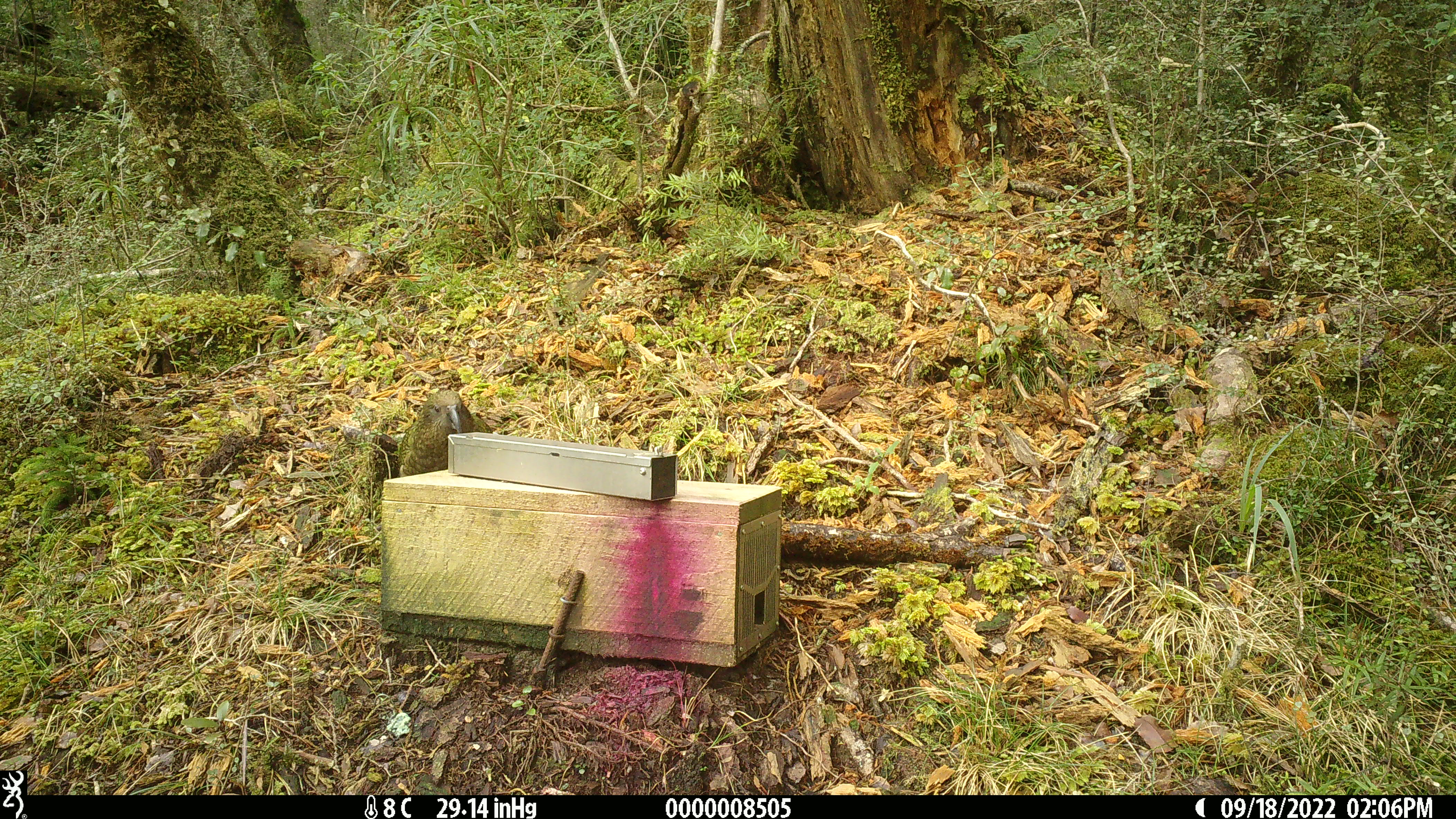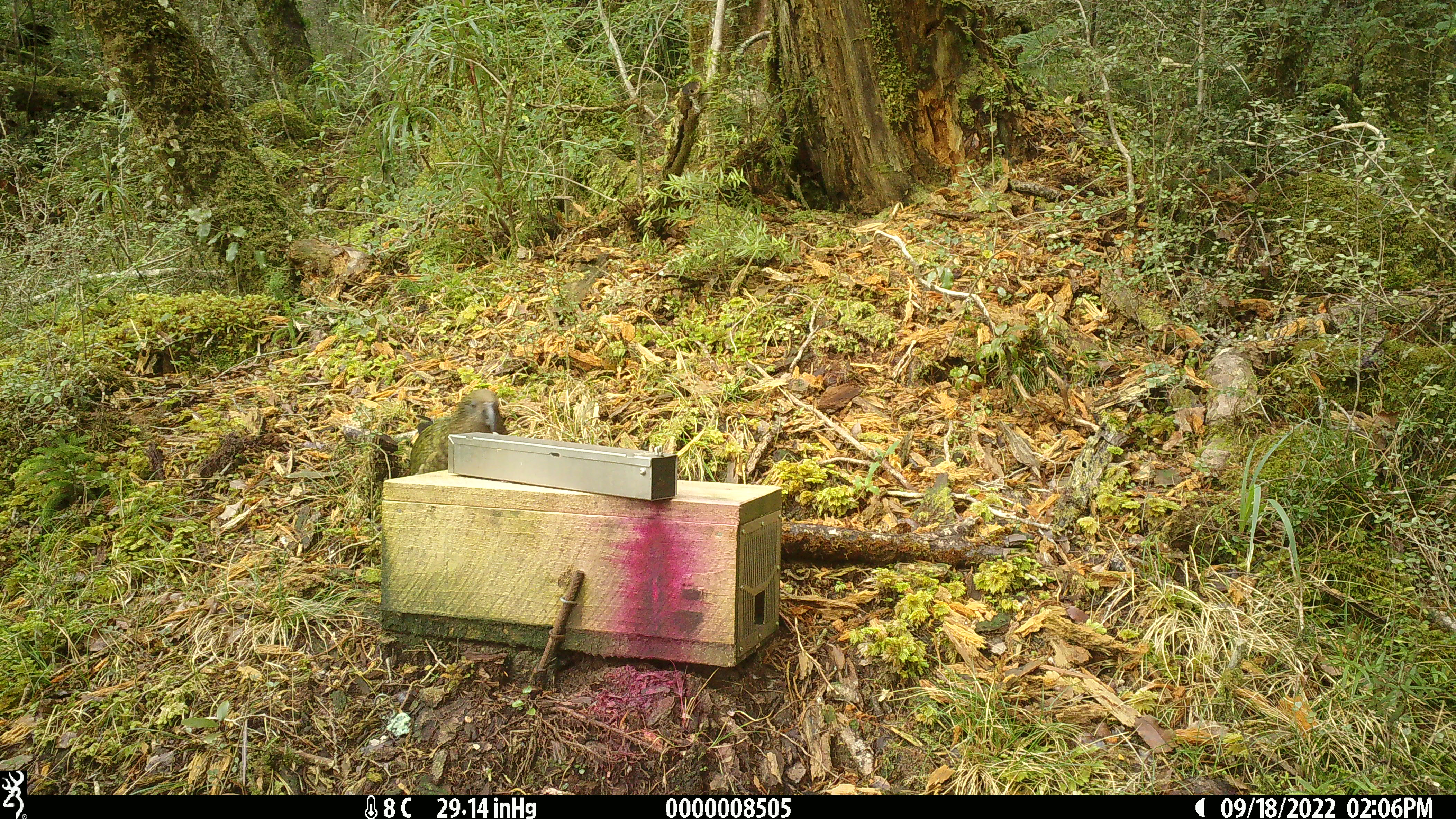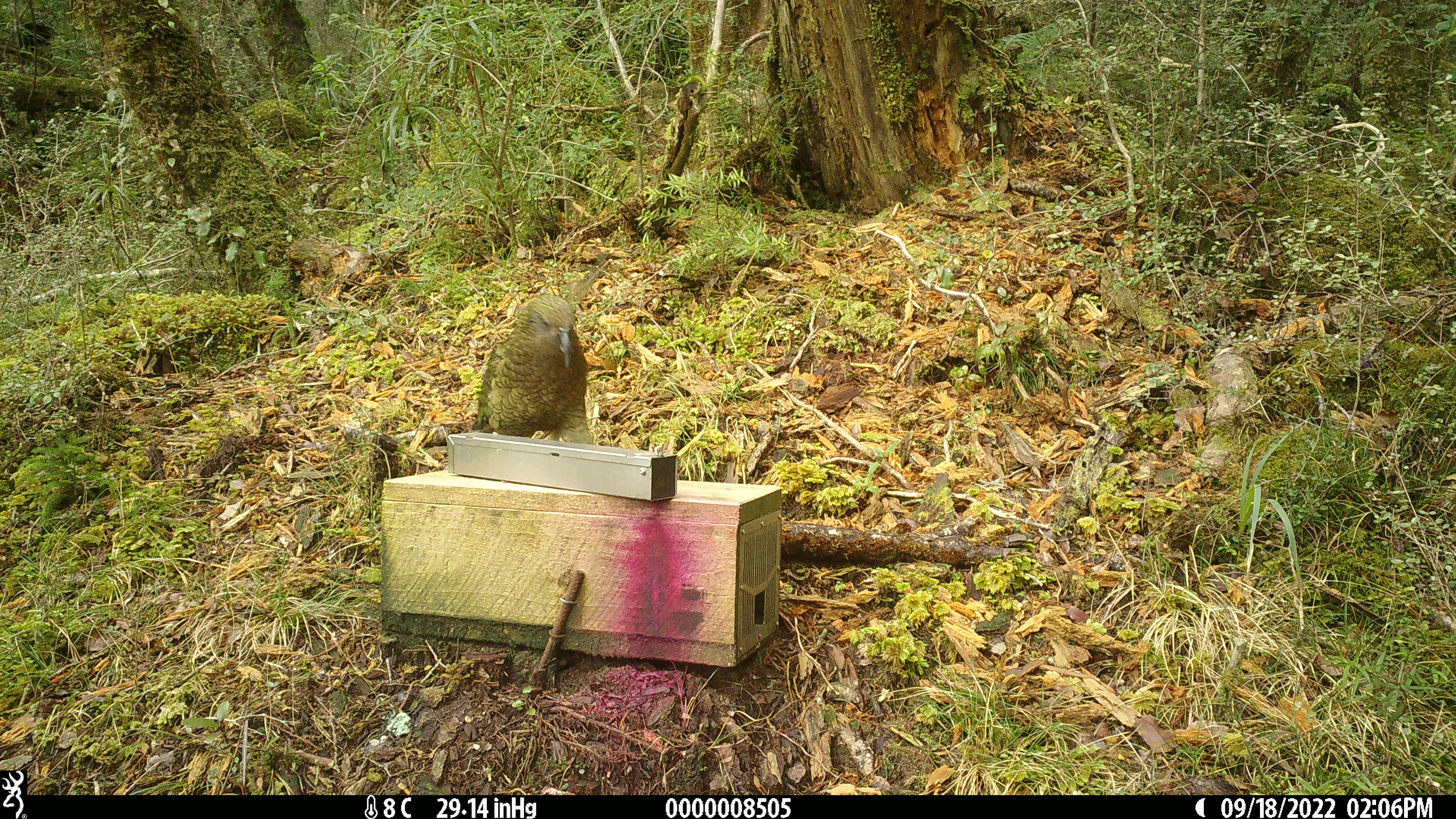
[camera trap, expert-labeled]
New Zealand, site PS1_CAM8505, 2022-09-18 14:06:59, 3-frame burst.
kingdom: Animalia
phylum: Chordata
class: Aves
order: Psittaciformes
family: Strigopidae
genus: Nestor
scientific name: Nestor notabilis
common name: kea